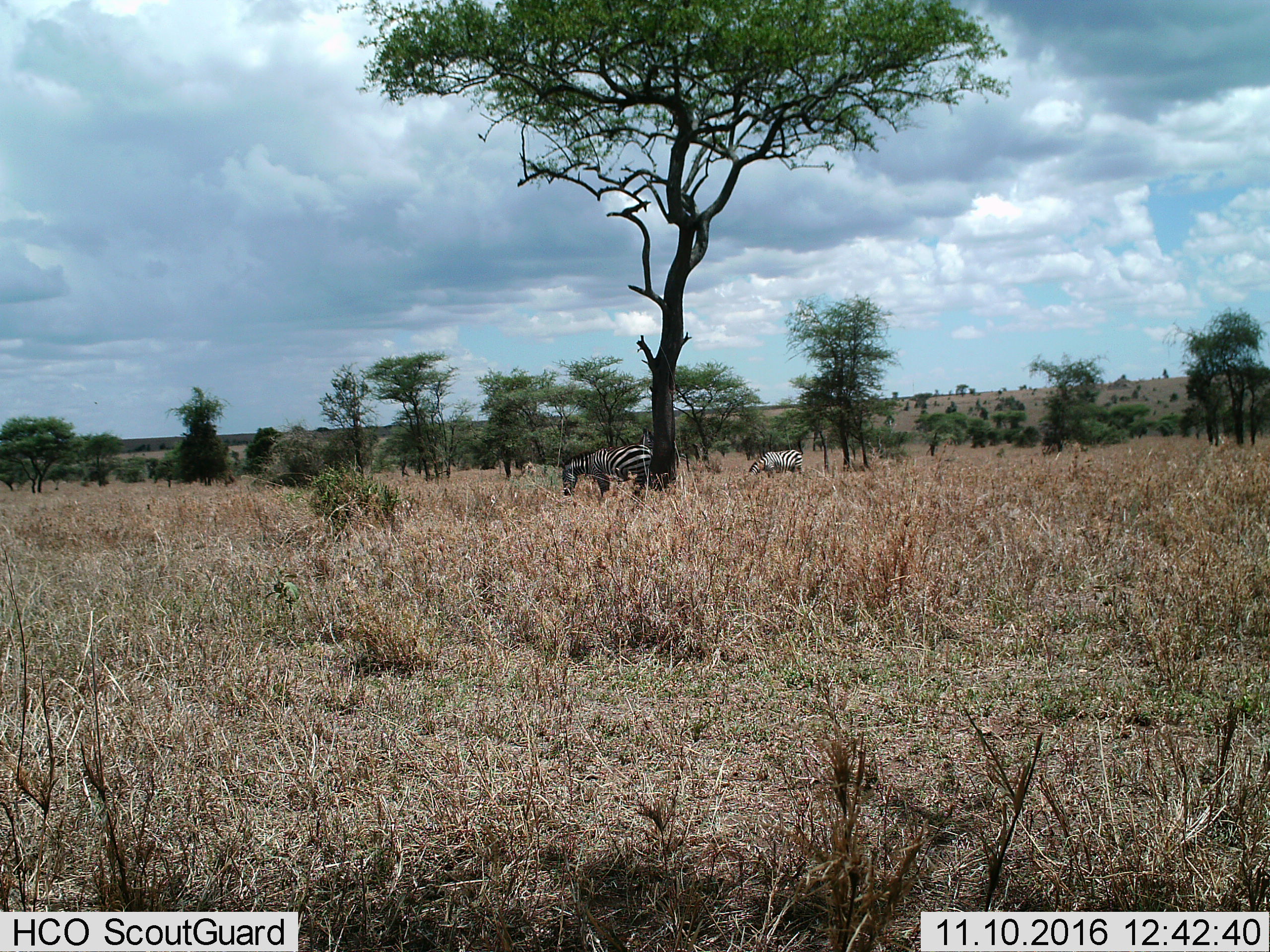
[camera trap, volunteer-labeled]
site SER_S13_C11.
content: unidentified animal